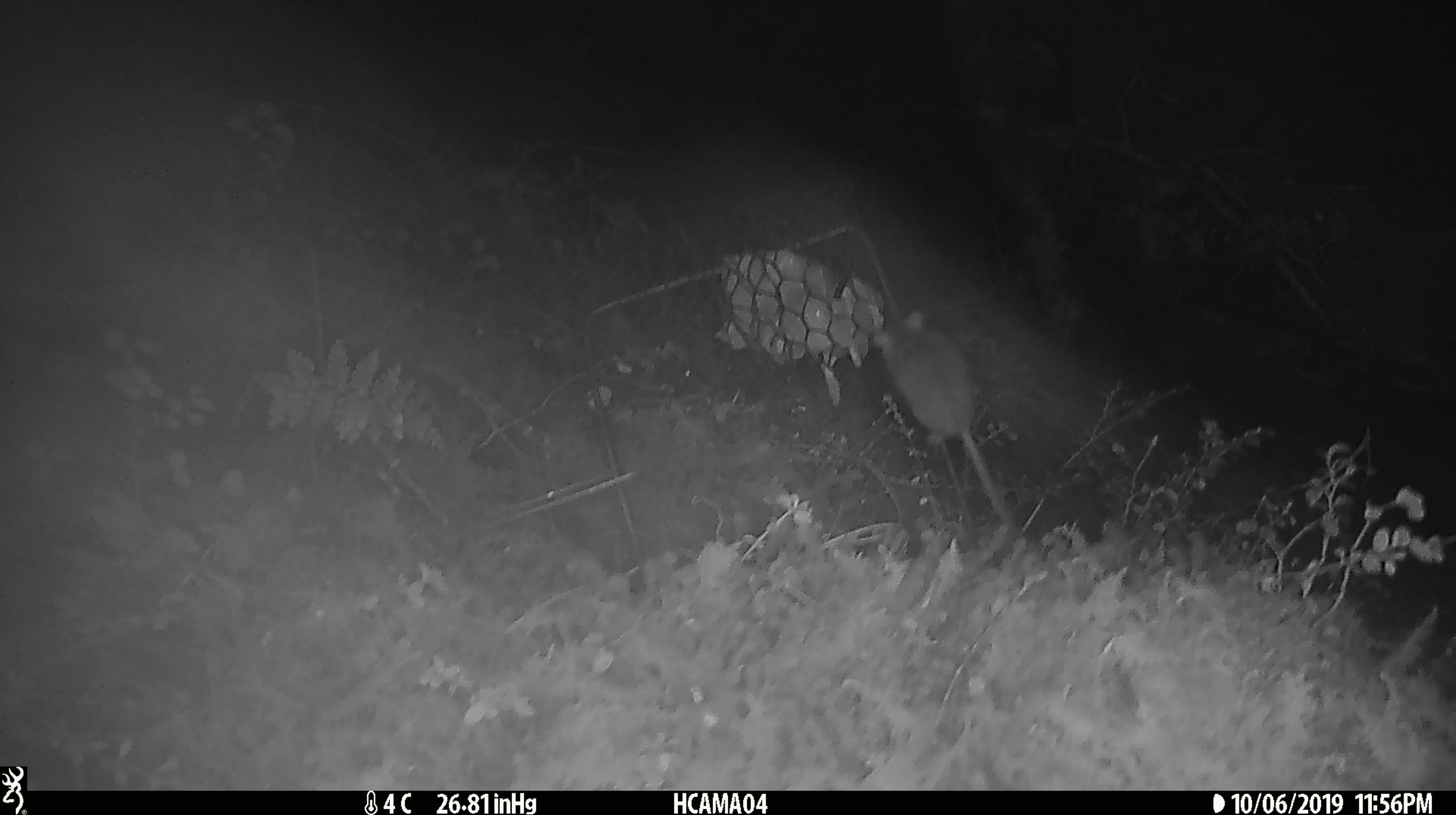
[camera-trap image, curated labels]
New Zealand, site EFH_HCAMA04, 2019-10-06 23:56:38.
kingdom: Animalia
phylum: Chordata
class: Mammalia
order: Rodentia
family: Muridae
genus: Mus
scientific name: Mus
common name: mouse